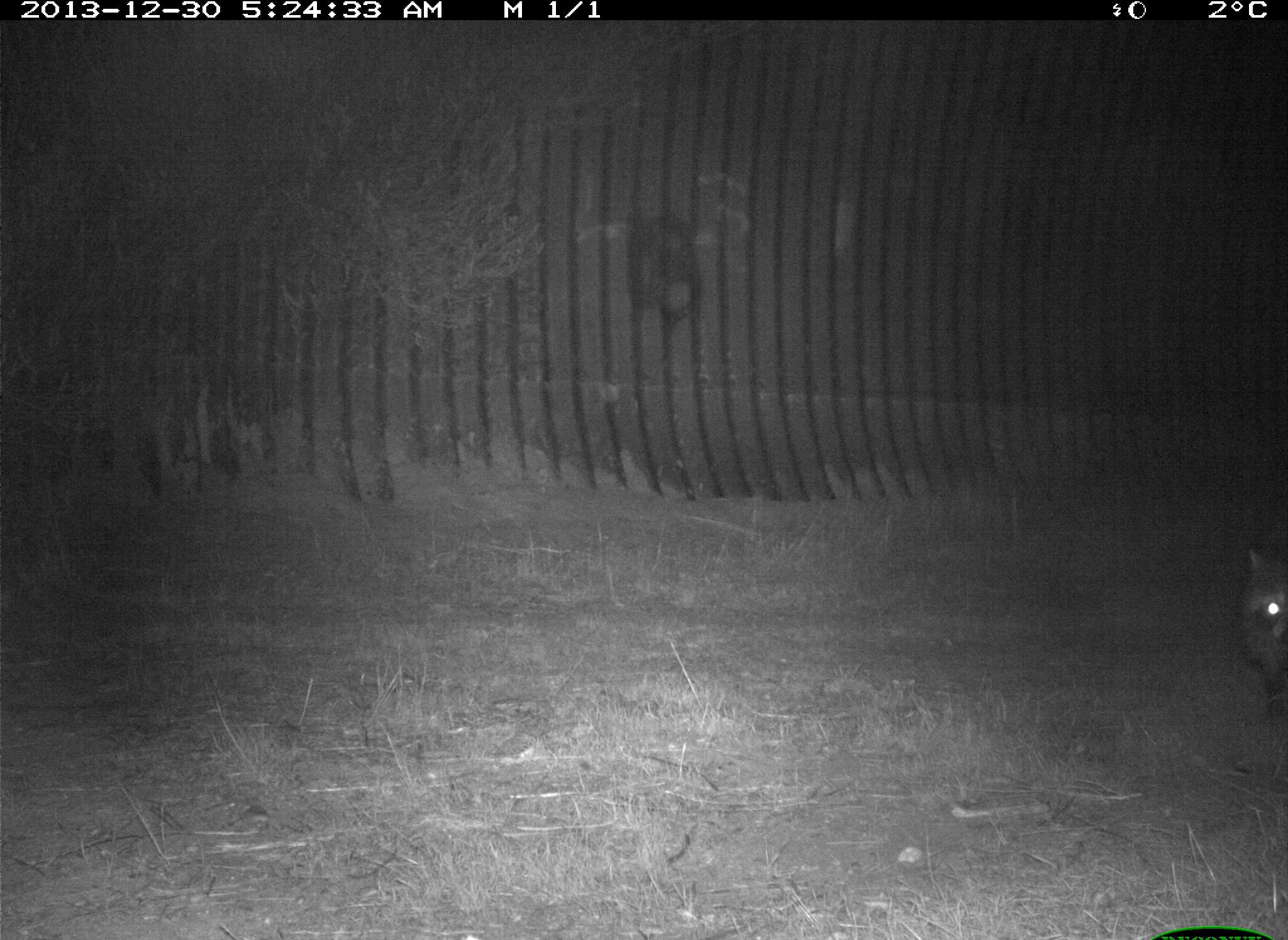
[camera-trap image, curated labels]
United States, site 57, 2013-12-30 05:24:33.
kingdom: Animalia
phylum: Chordata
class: Mammalia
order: Carnivora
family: Procyonidae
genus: Procyon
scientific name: Procyon lotor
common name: raccoon